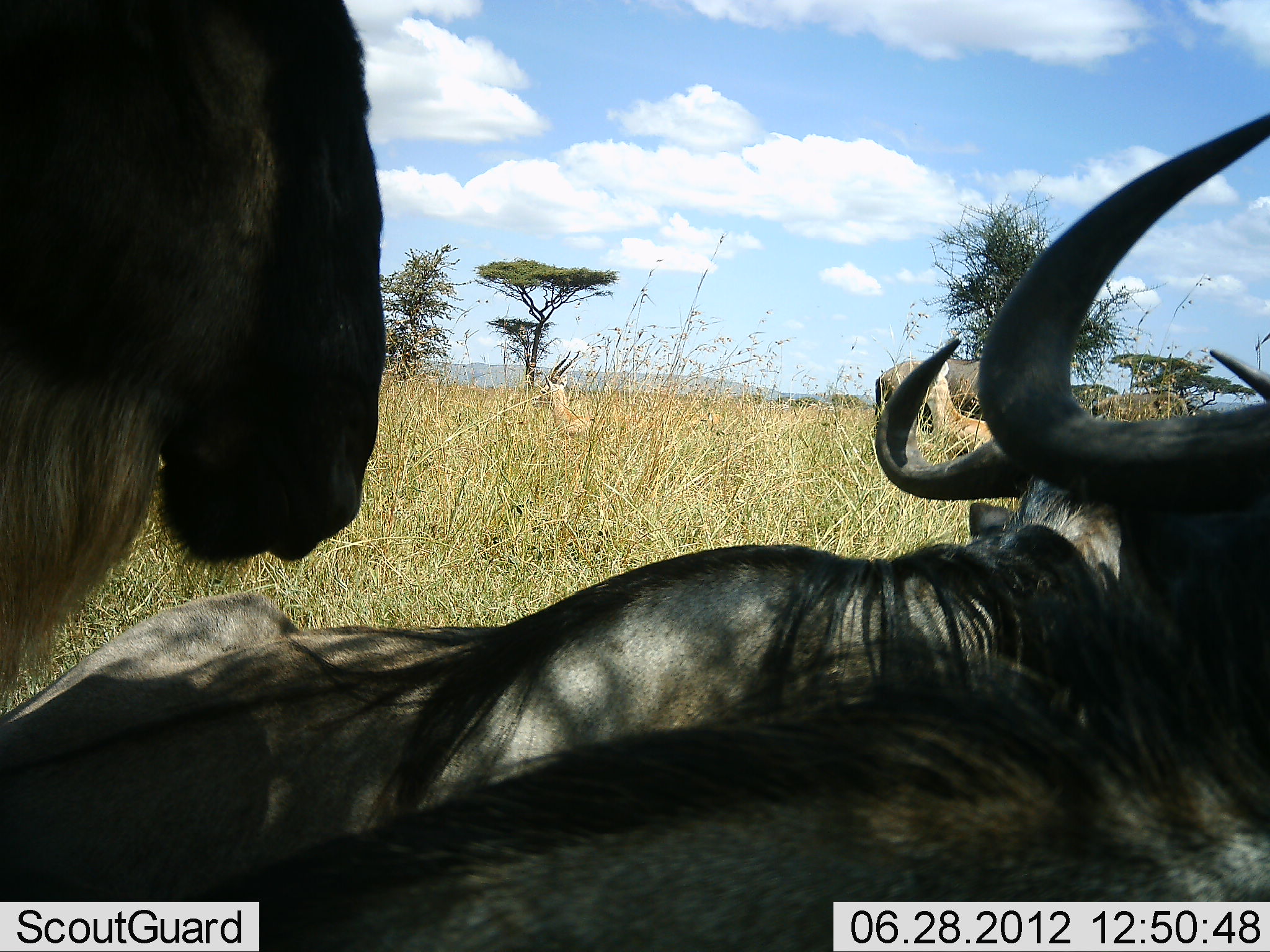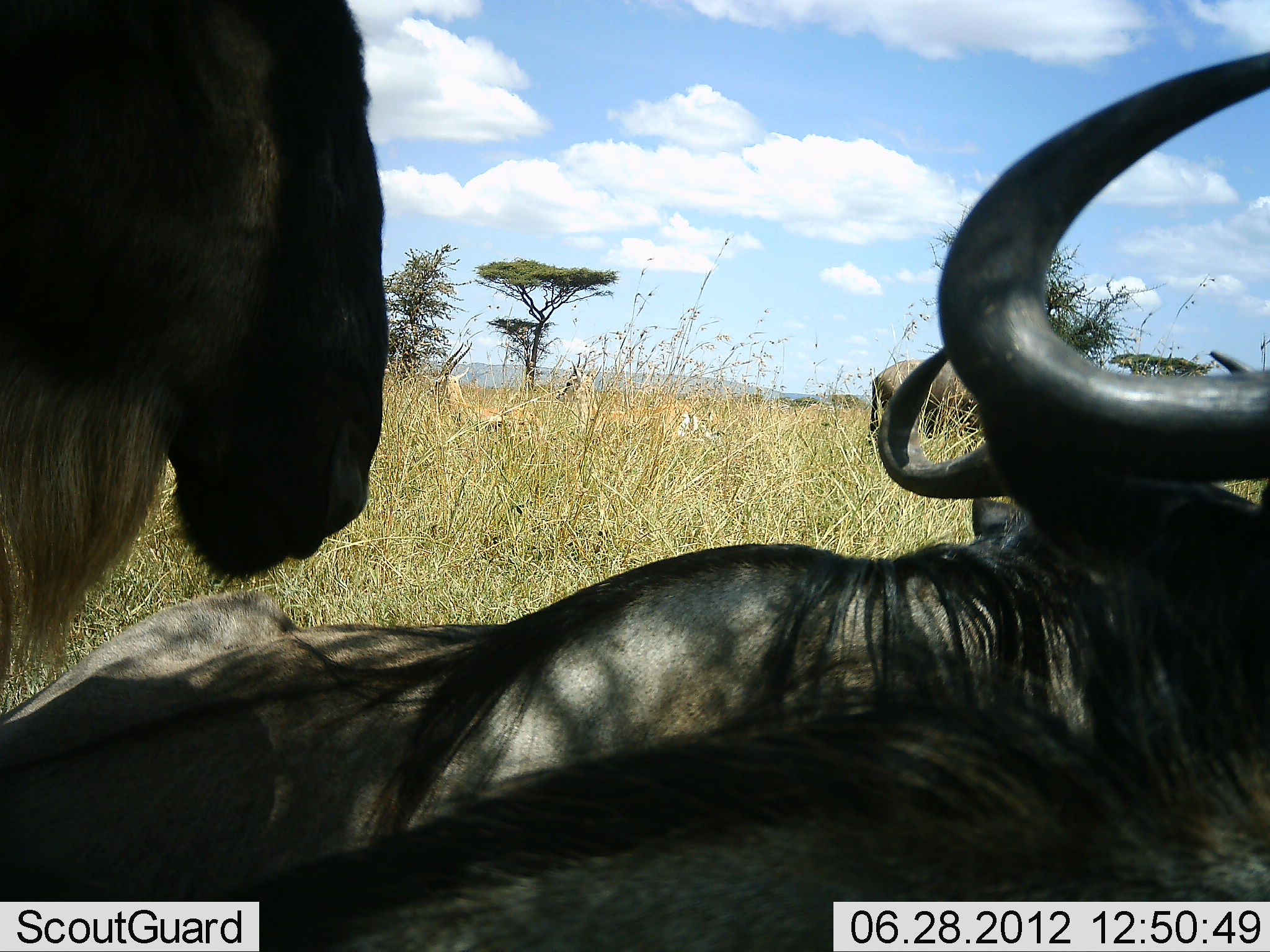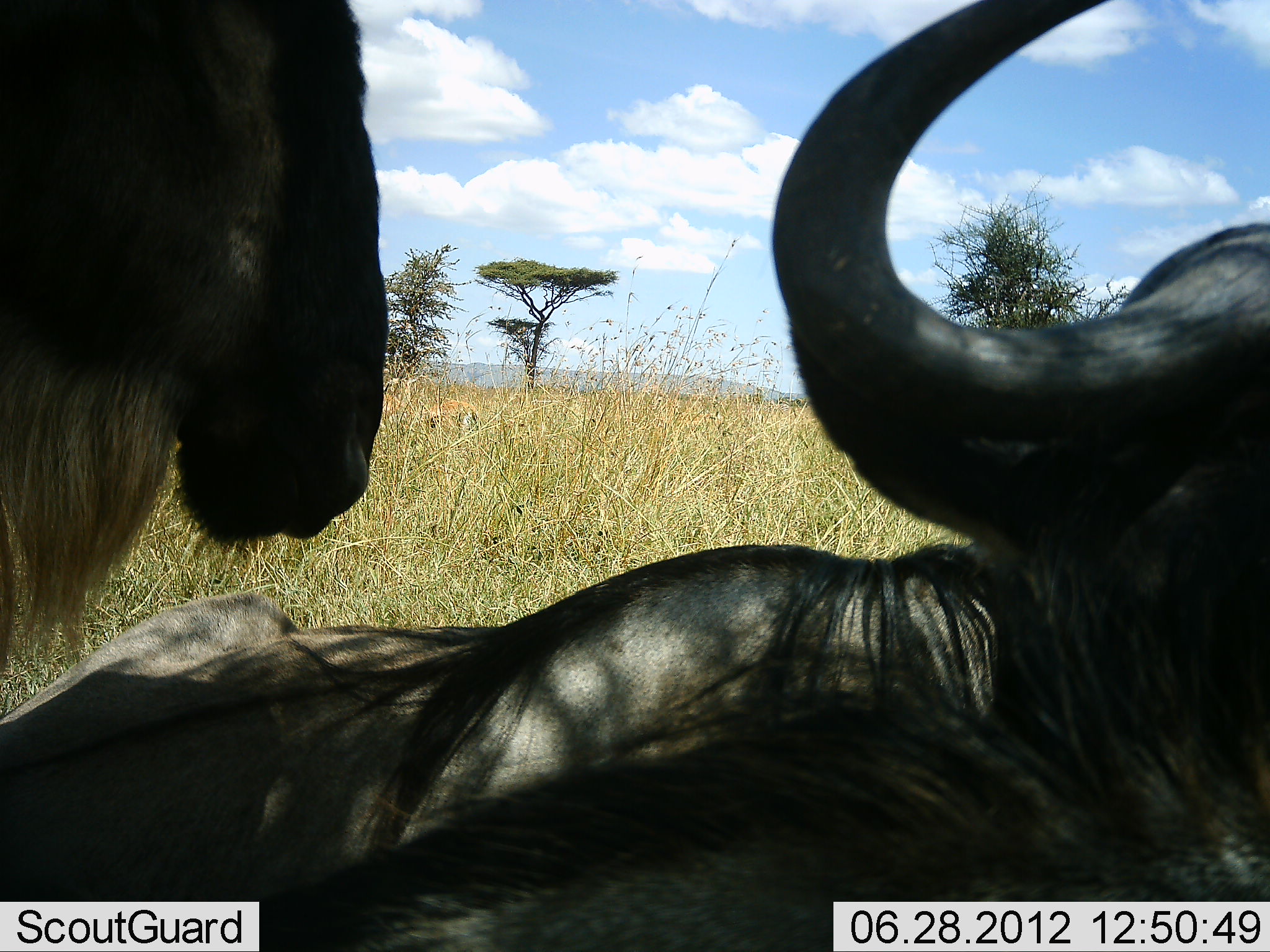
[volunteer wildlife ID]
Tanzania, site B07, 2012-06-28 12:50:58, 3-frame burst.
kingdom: Animalia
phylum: Chordata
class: Mammalia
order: Artiodactyla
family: Bovidae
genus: Nanger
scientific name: Nanger granti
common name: grant's gazelle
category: gazellegrants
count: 2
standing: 0%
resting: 0%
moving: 100%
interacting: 0%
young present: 0%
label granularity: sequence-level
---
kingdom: Animalia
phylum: Chordata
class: Mammalia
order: Artiodactyla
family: Bovidae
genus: Connochaetes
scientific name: Connochaetes taurinus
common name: blue wildebeest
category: wildebeest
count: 3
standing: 52%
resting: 86%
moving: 0%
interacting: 10%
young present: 0%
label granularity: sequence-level